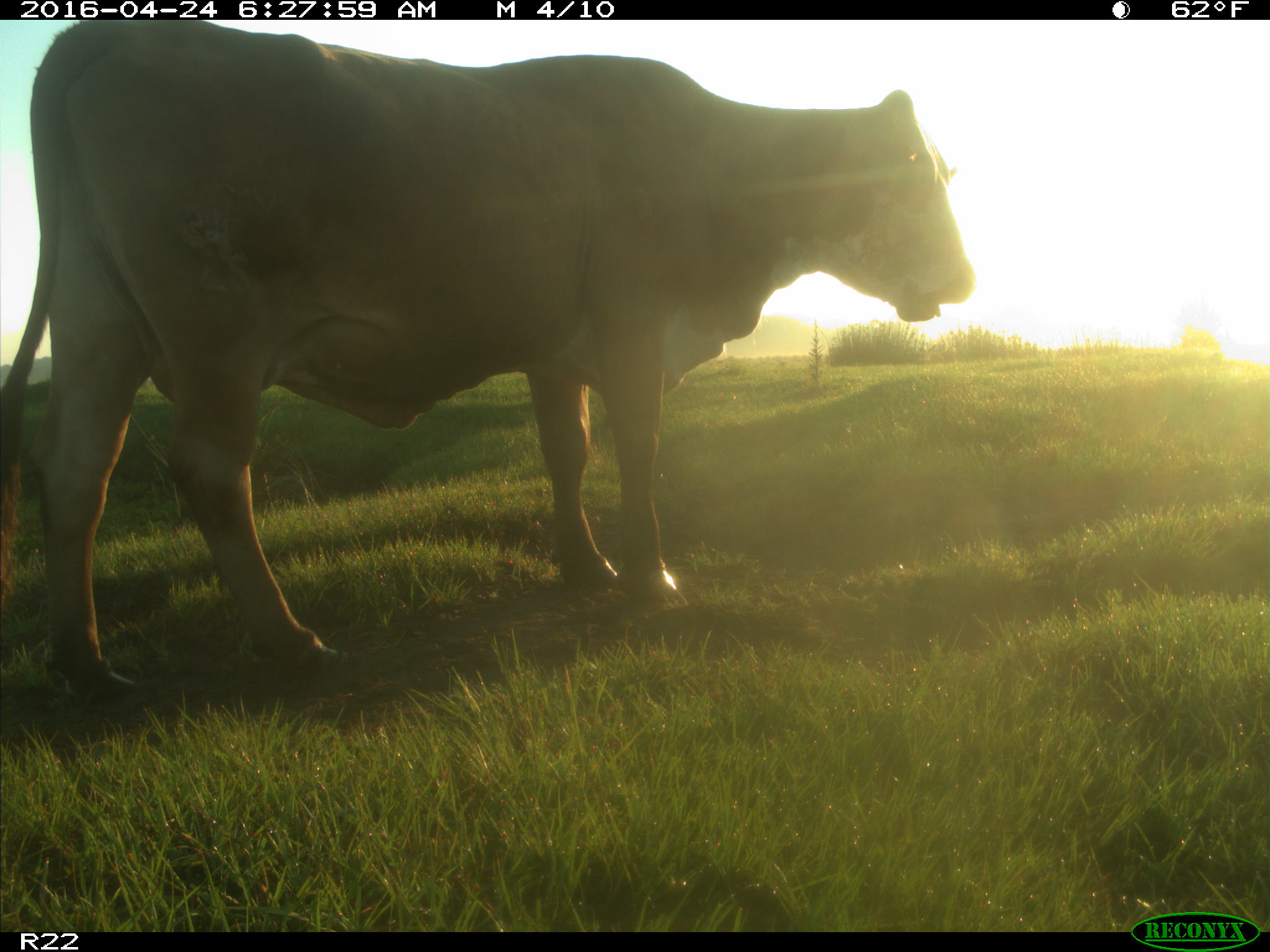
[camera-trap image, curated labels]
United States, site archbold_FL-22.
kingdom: Animalia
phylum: Chordata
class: Mammalia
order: Artiodactyla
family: Bovidae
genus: Bos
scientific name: Bos taurus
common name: domestic cow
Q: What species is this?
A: Bos taurus (domestic cow).